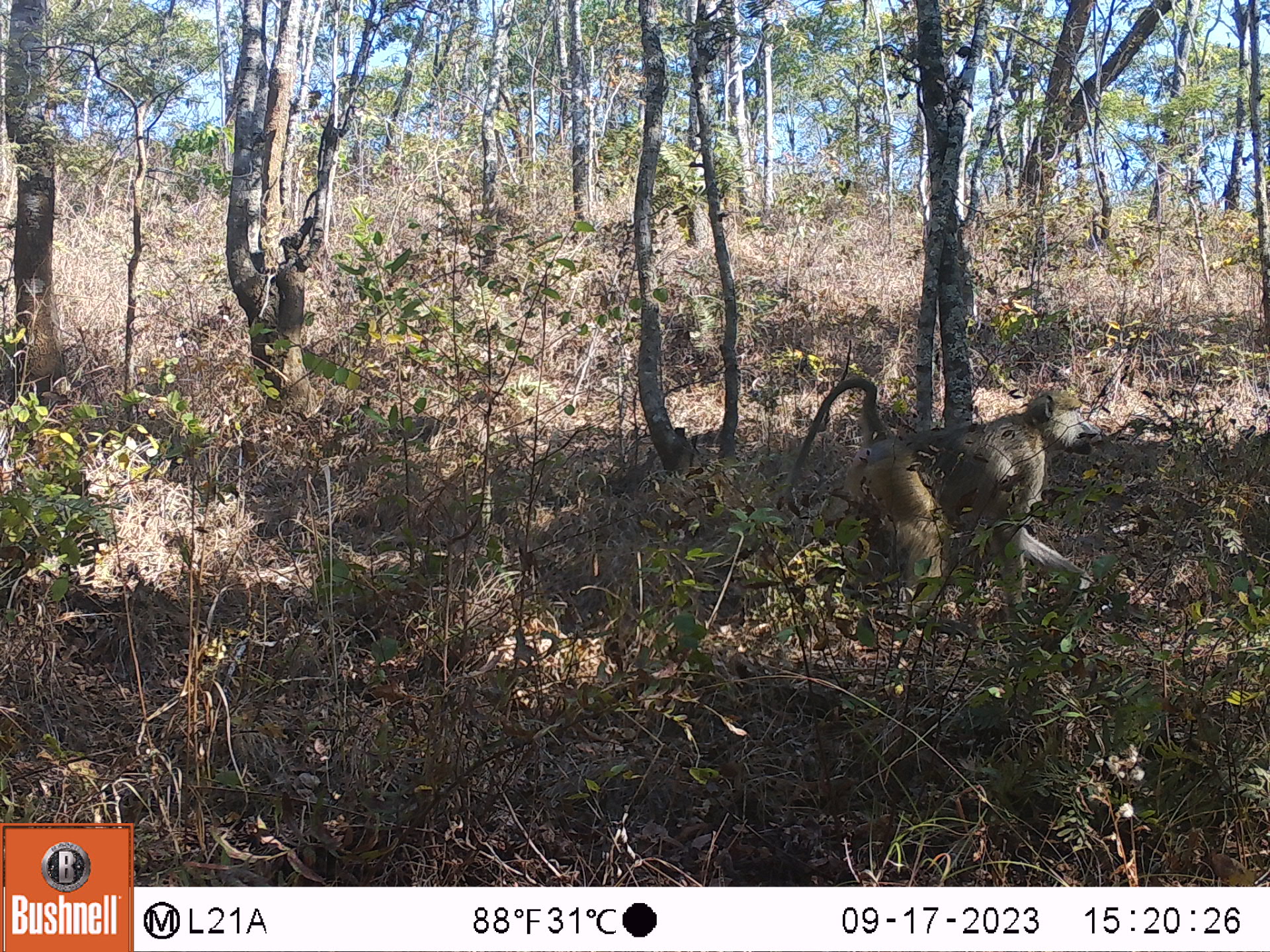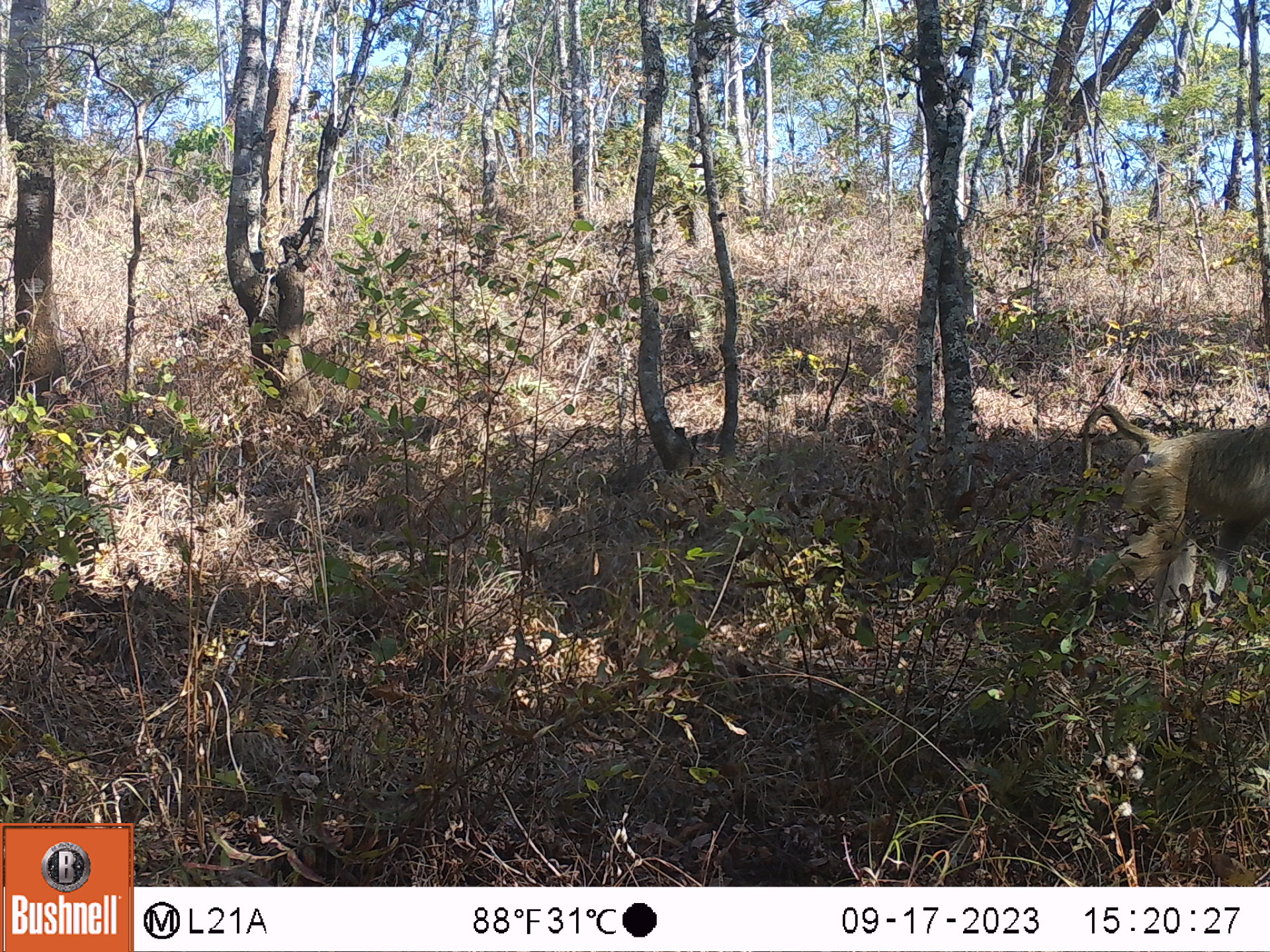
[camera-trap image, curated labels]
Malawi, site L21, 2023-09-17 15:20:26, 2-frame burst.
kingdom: Animalia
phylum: Chordata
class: Mammalia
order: Primates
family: Cercopithecidae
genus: Papio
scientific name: Papio cynocephalus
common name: yellow baboon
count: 1